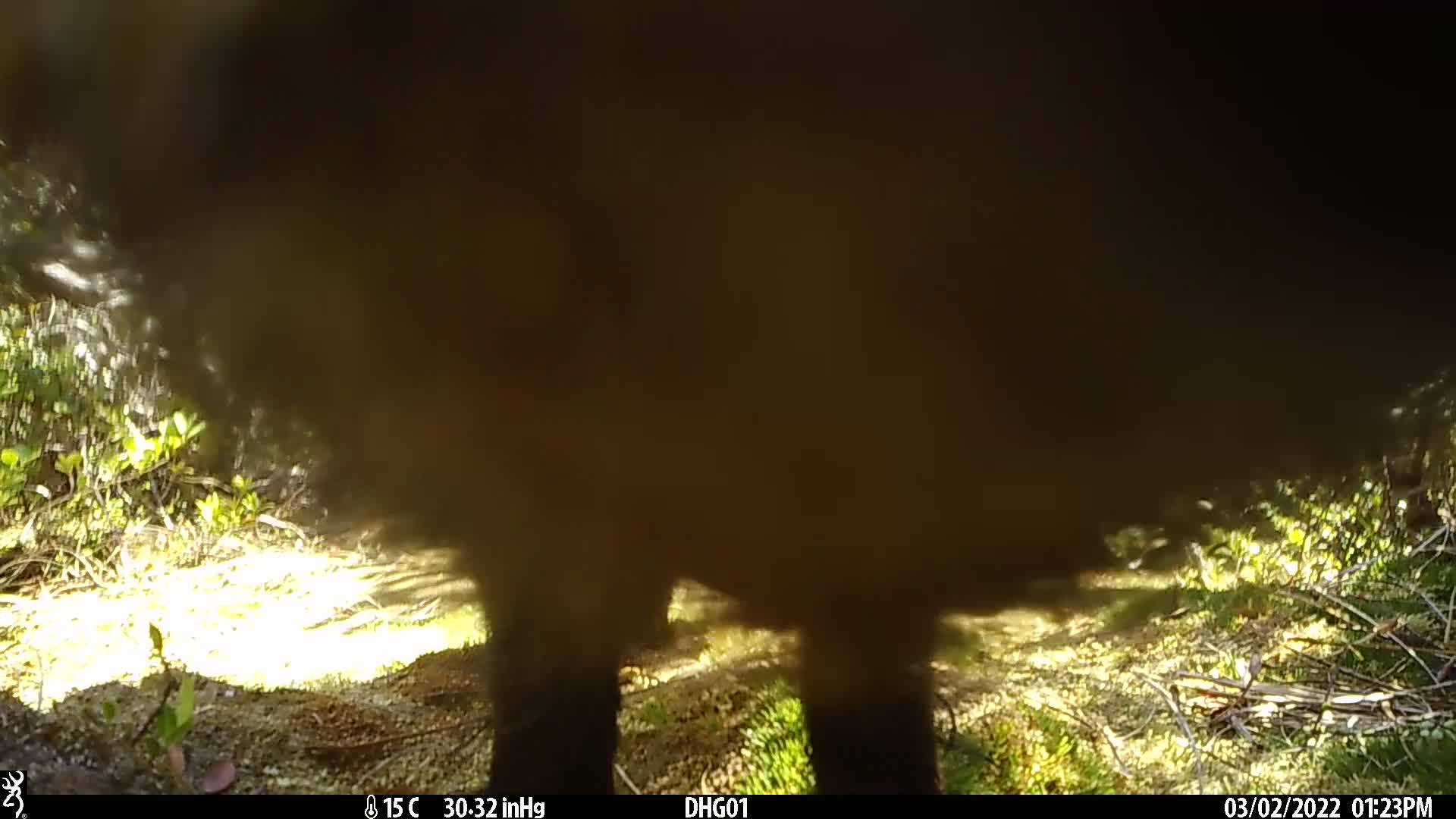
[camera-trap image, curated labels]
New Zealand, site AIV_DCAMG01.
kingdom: Animalia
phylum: Chordata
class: Mammalia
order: Artiodactyla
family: Suidae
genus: Sus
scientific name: Sus scrofa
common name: pig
Pig (Sus scrofa).